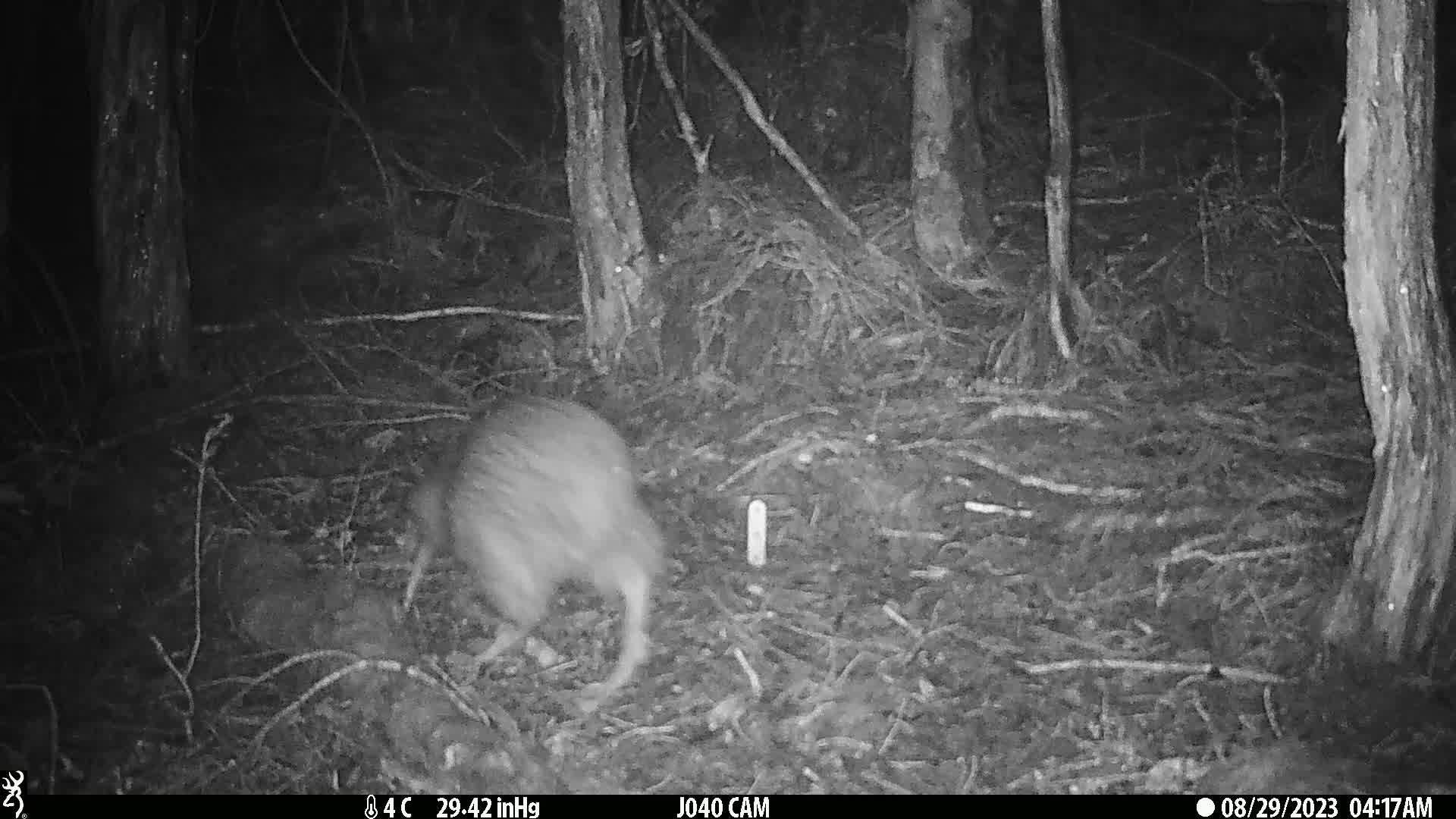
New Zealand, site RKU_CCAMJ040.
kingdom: Animalia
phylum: Chordata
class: Aves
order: Apterygiformes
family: Apterygidae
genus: Apteryx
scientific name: Apteryx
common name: kiwi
Kiwi (Apteryx).